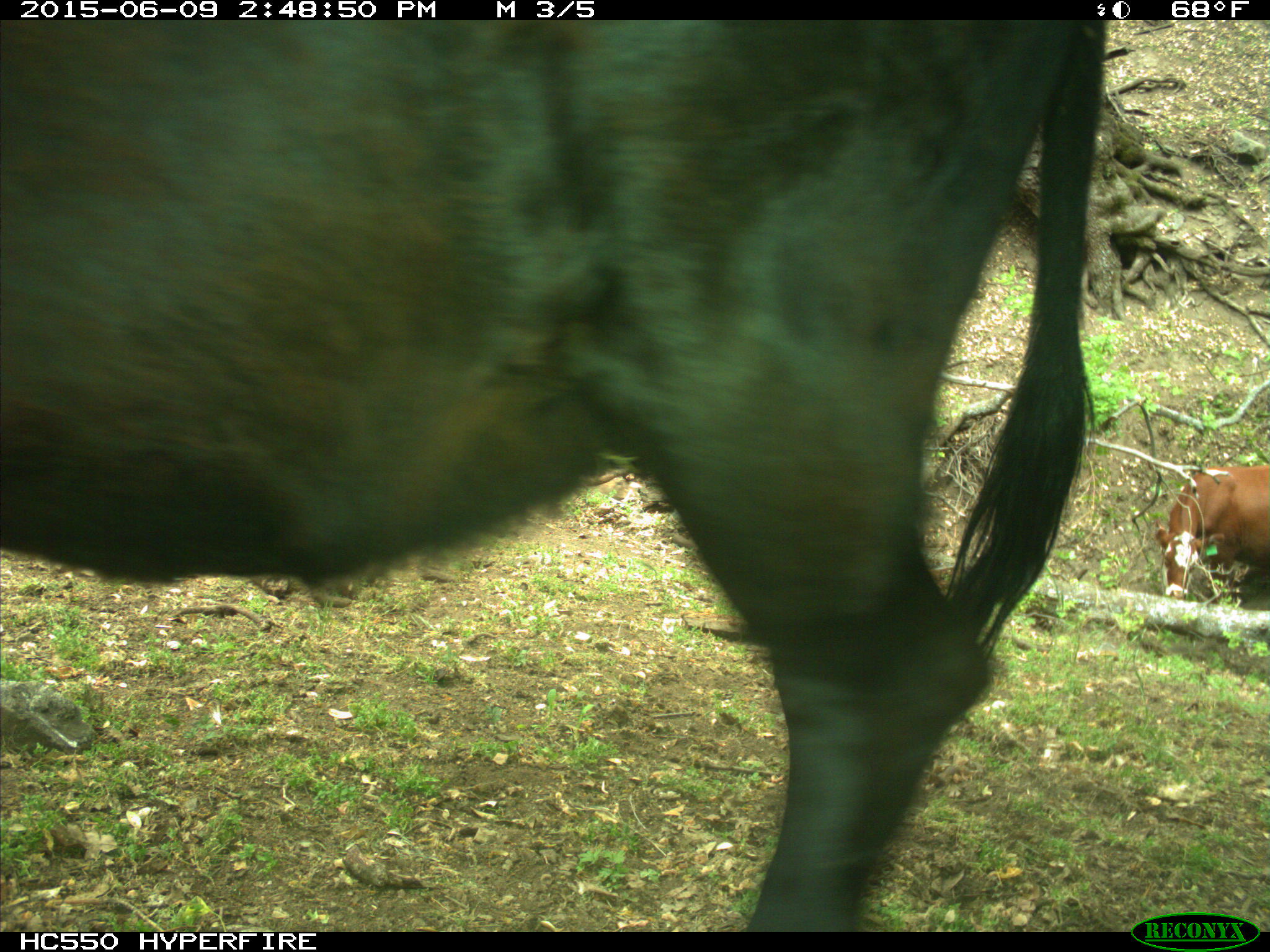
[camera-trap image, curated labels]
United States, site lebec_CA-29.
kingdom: Animalia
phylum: Chordata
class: Mammalia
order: Artiodactyla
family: Bovidae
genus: Bos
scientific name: Bos taurus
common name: domestic cow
Bos taurus (domestic cow).